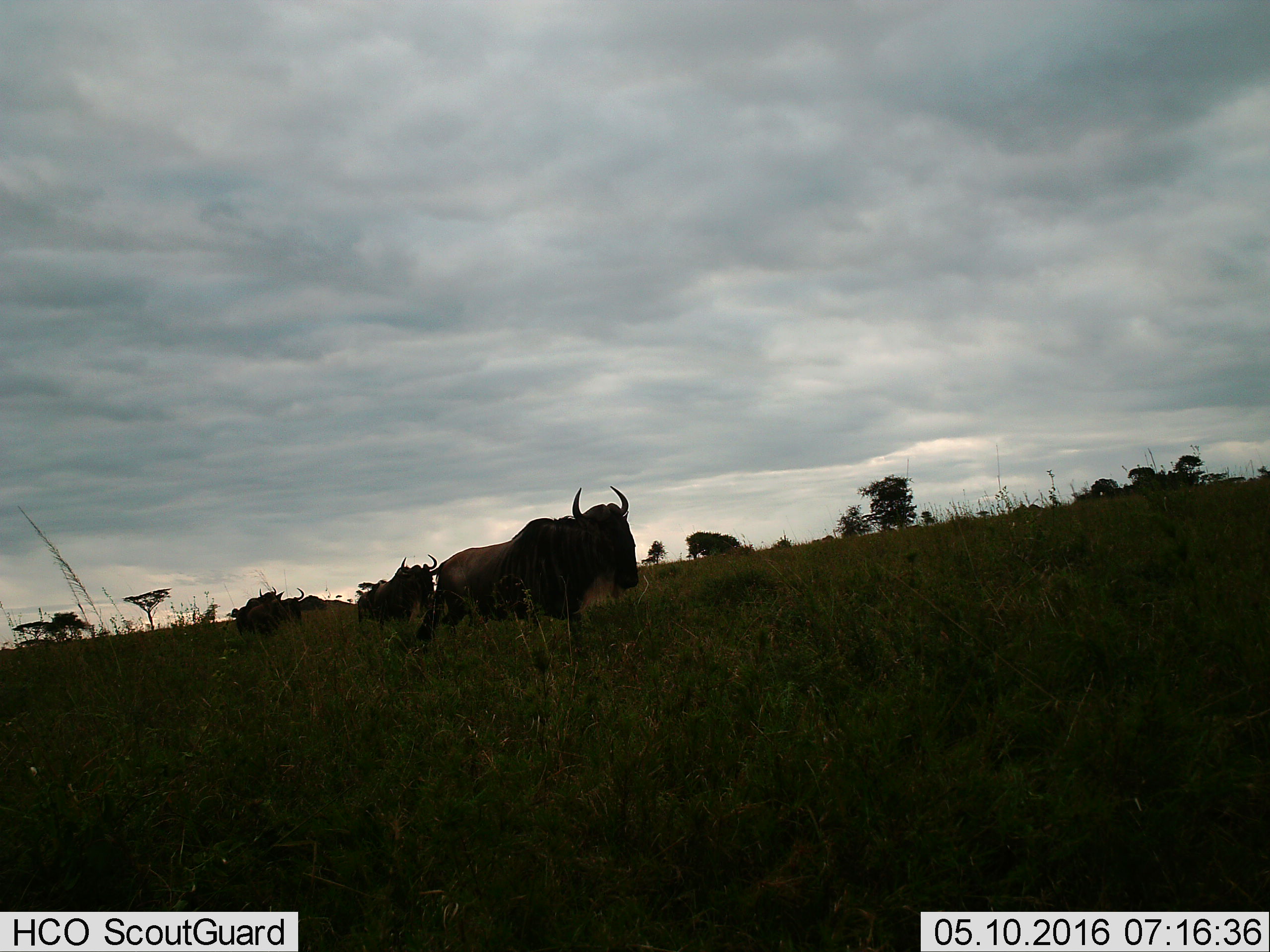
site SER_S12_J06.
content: unidentified animal